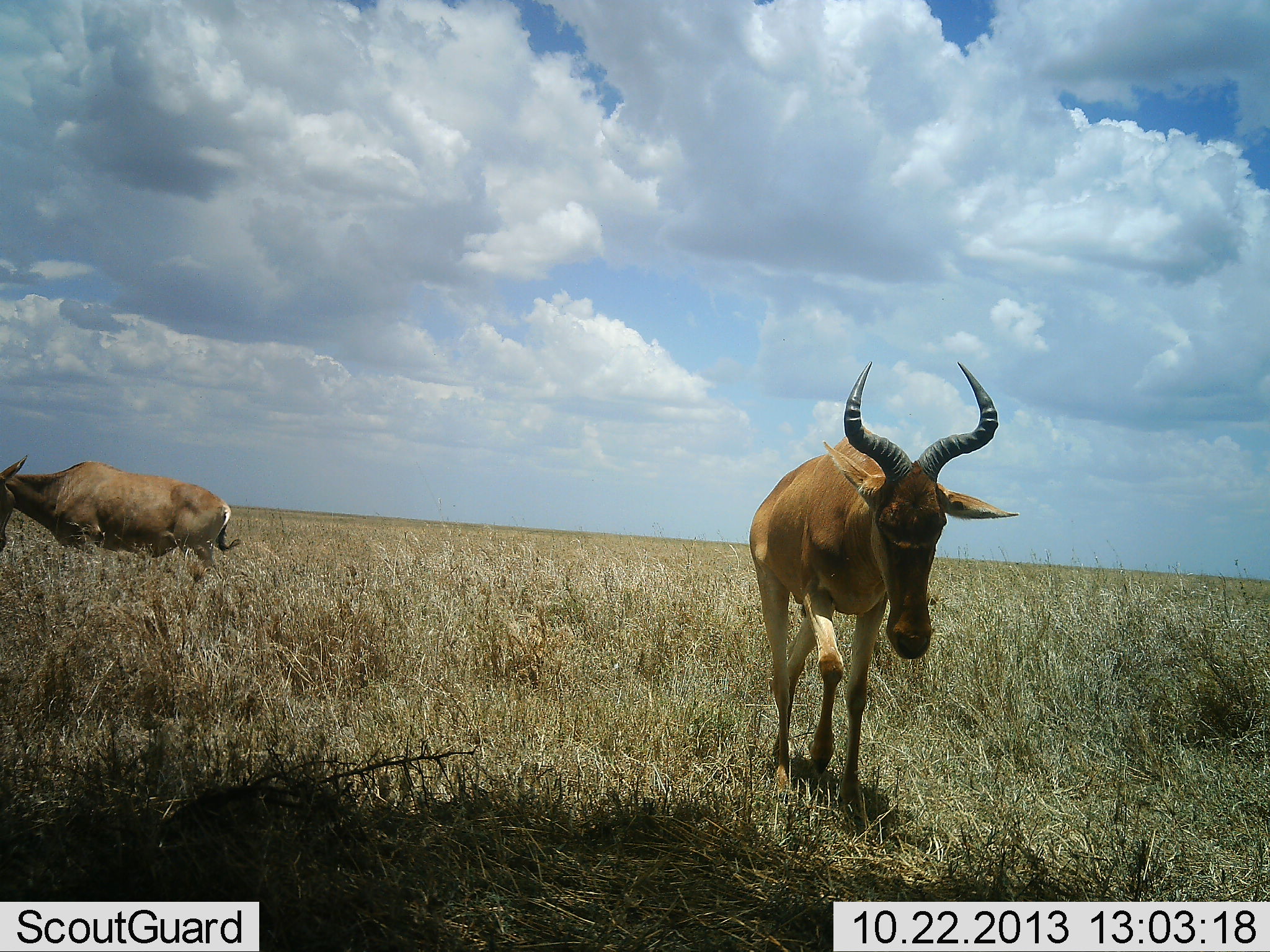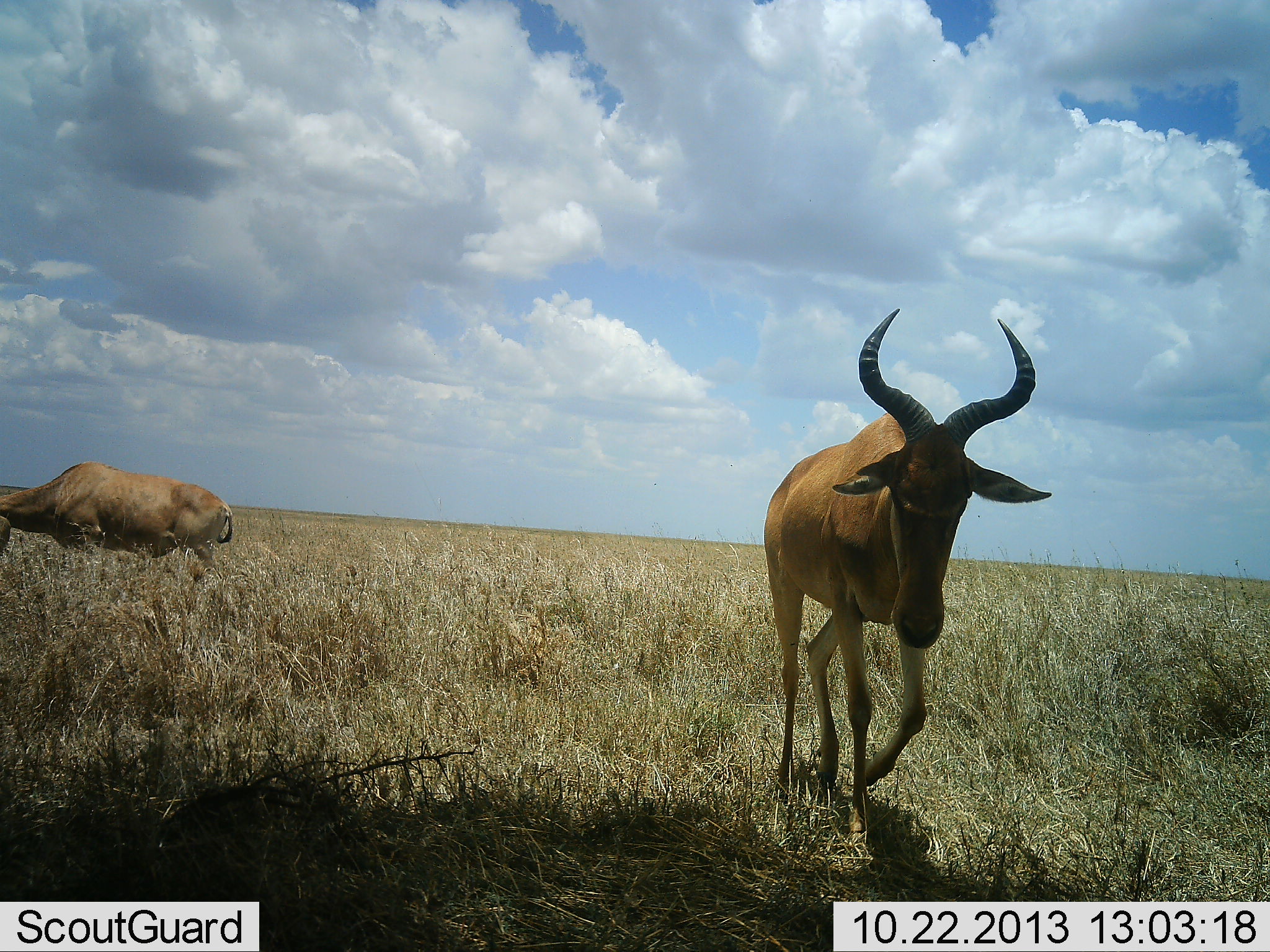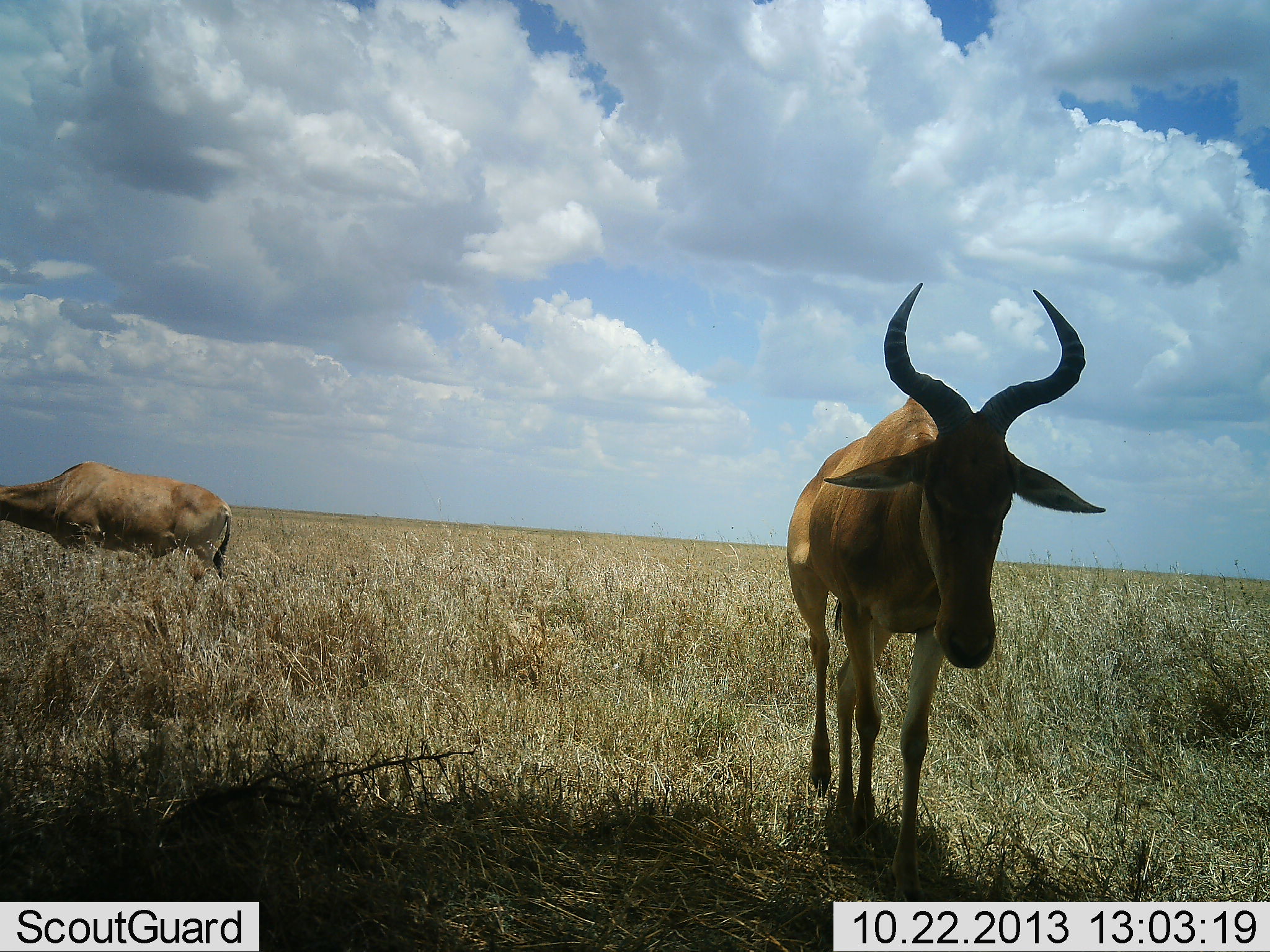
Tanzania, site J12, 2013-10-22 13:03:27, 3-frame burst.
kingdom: Animalia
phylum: Chordata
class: Mammalia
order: Artiodactyla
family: Bovidae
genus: Alcelaphus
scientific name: Alcelaphus buselaphus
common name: hartebeest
Hartebeest (Alcelaphus buselaphus), count 2. Behavior (volunteer vote fractions): standing 30%, resting 0%, moving 90%, interacting 0%. Young present (vote fraction): 0%. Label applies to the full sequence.